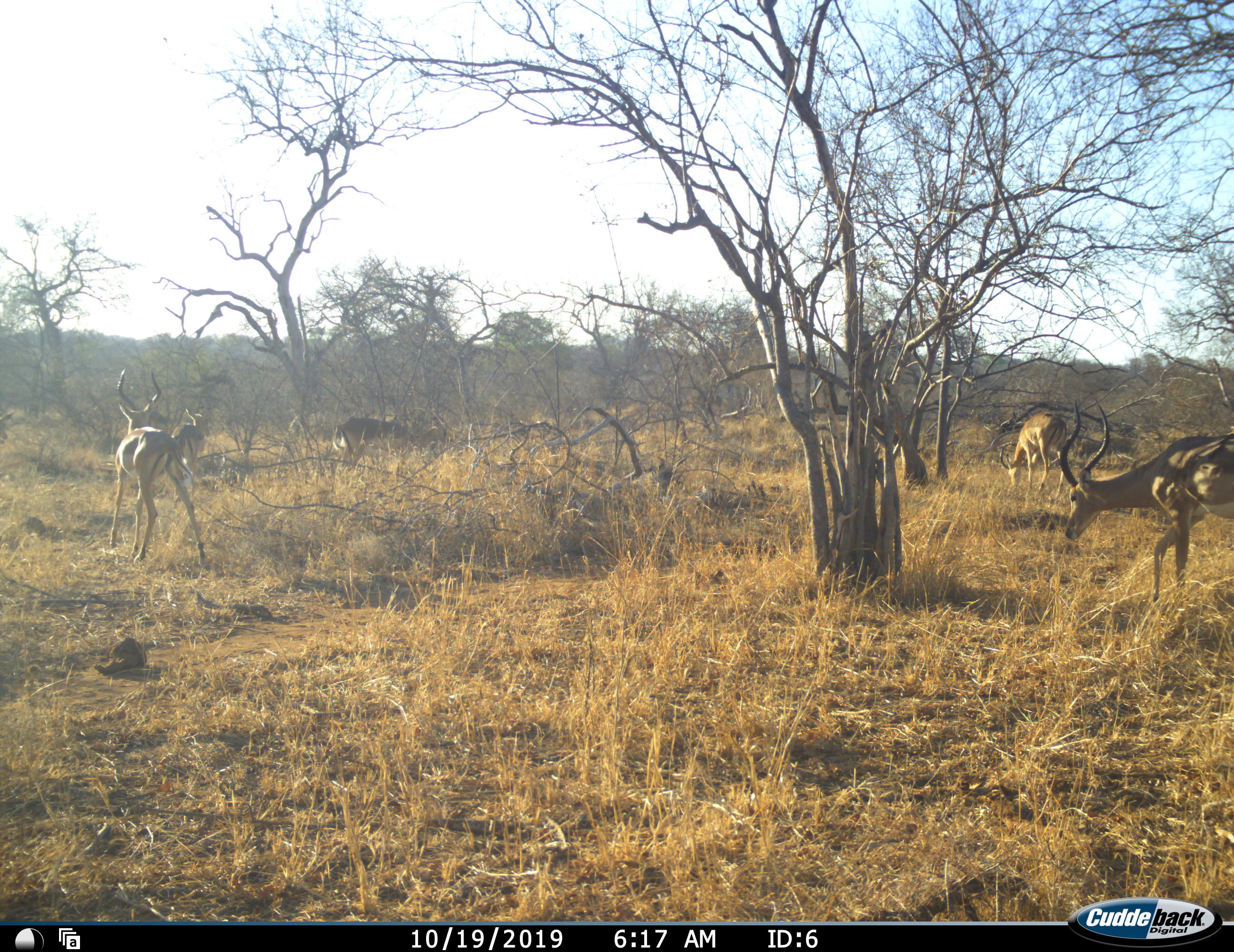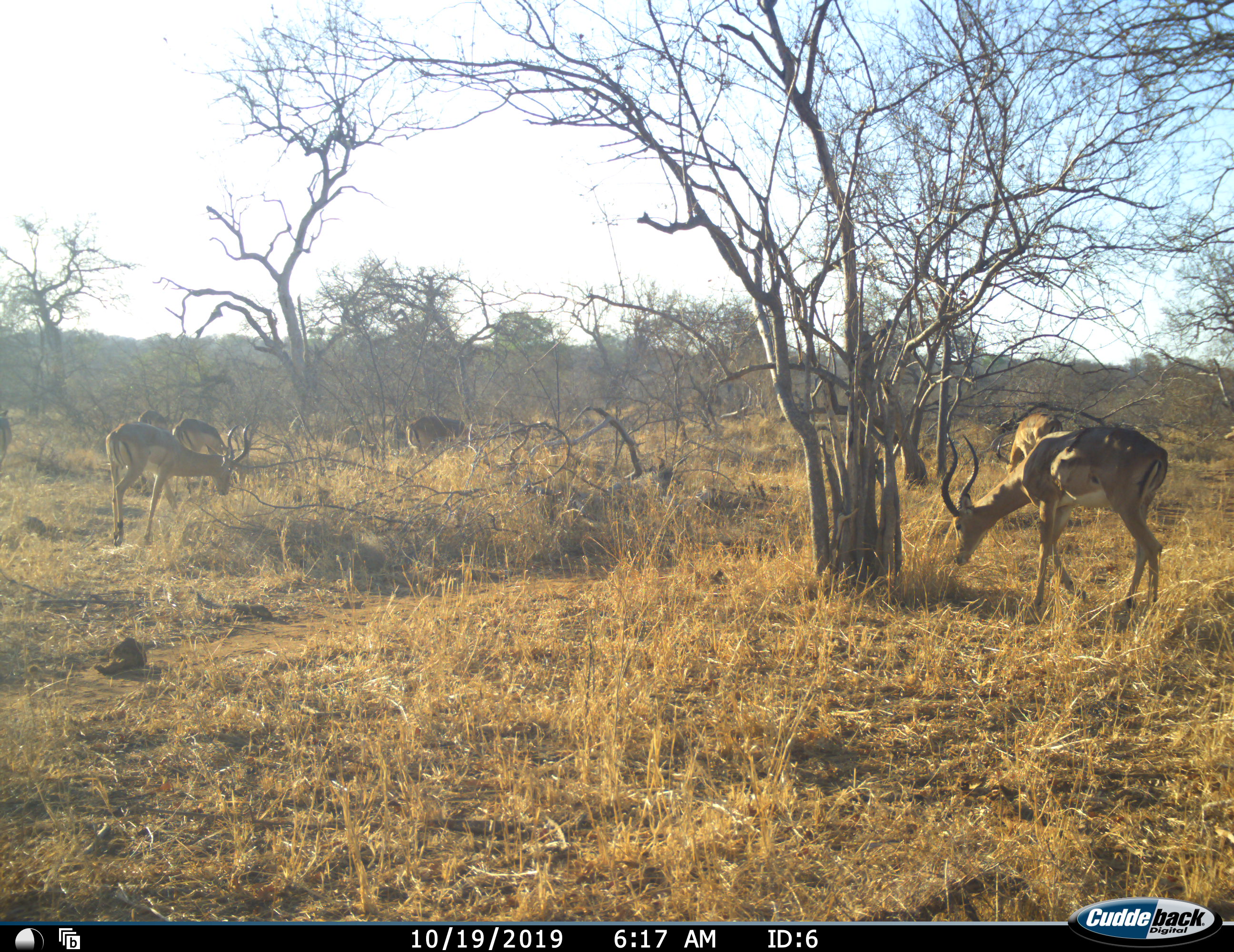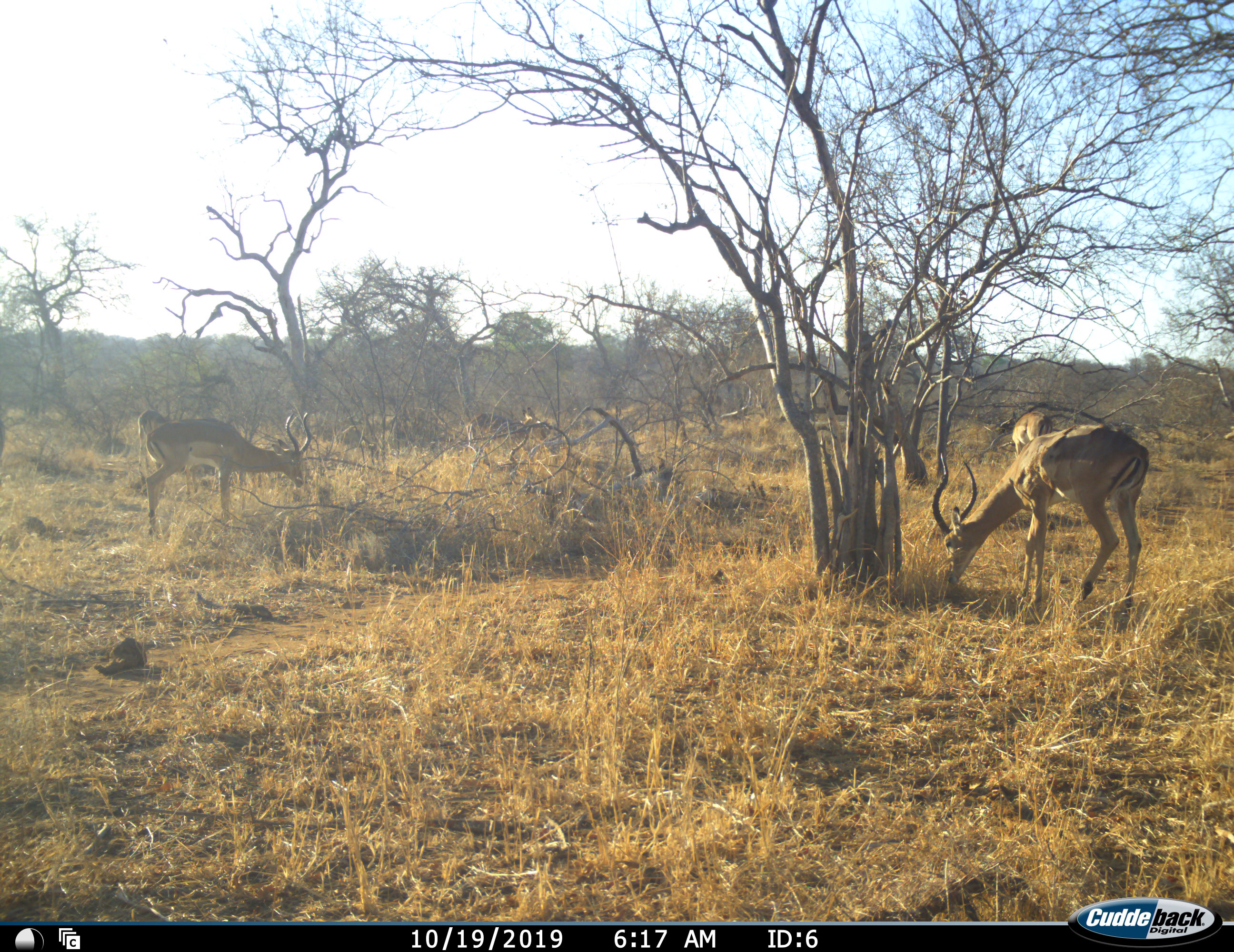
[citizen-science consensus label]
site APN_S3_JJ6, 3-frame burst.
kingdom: Animalia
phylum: Chordata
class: Mammalia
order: Artiodactyla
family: Bovidae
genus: Aepyceros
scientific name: Aepyceros melampus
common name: impala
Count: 7.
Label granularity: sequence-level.